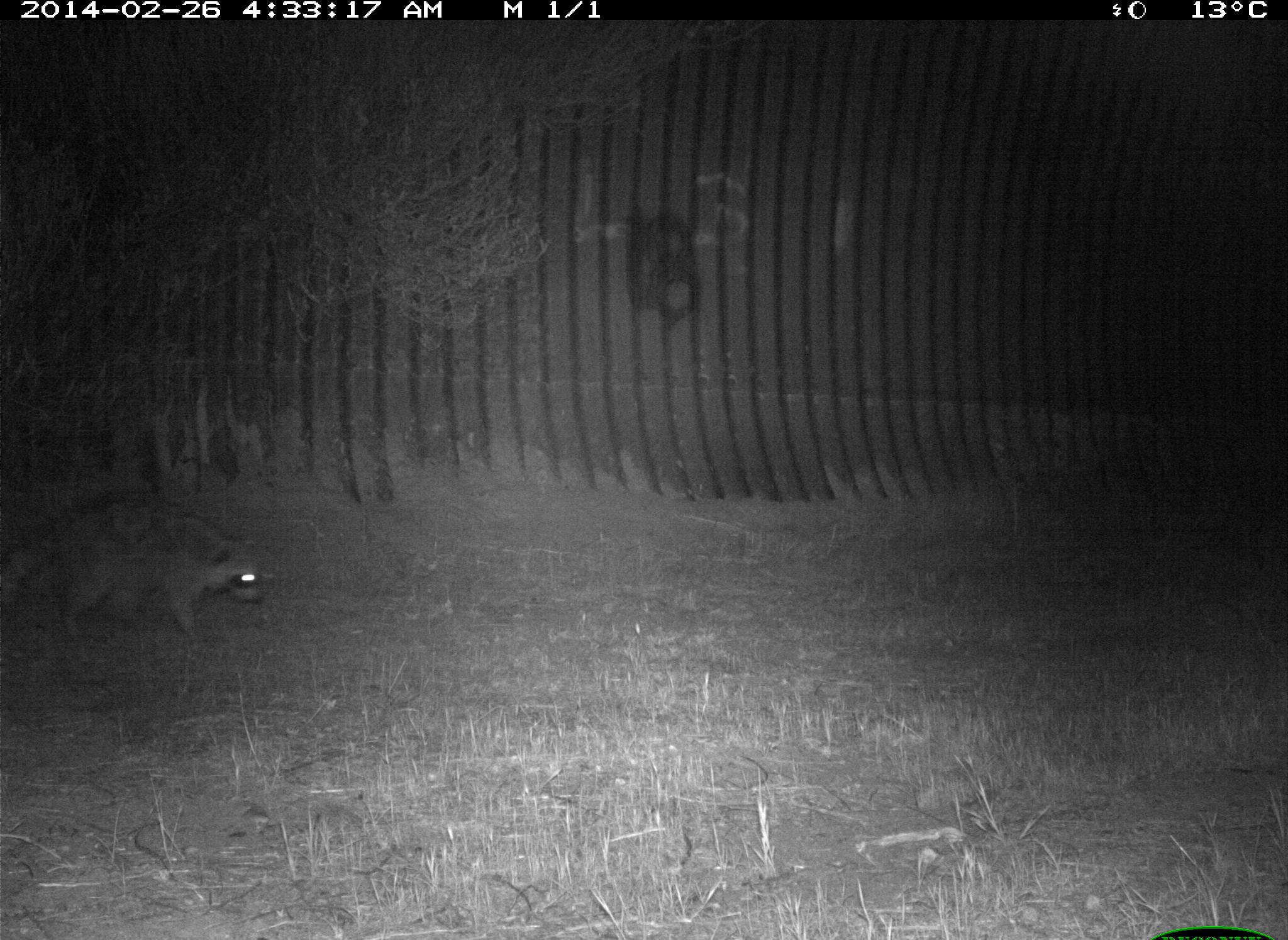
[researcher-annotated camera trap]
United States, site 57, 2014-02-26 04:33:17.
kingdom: Animalia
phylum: Chordata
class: Mammalia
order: Carnivora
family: Procyonidae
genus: Procyon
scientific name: Procyon lotor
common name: raccoon